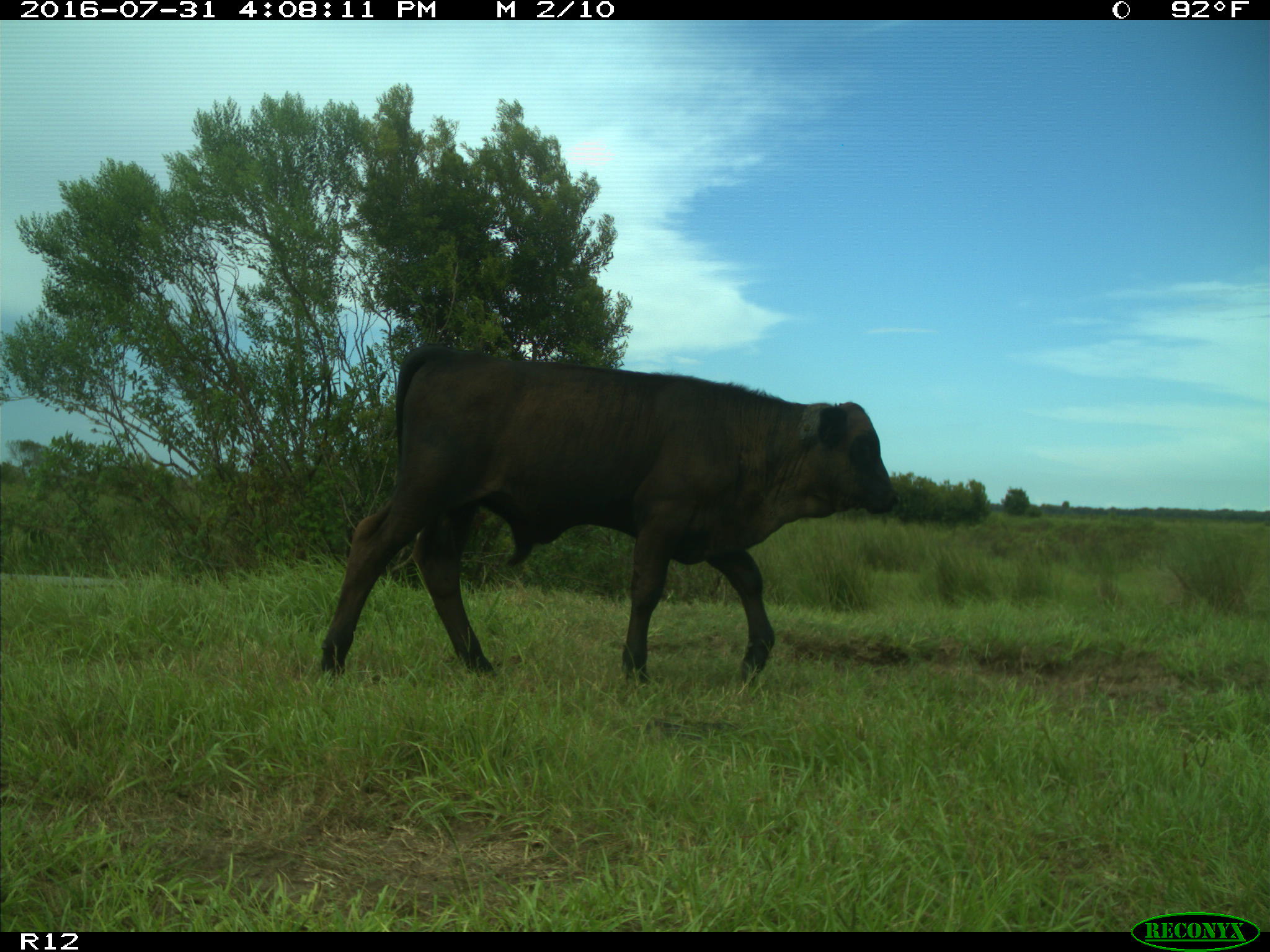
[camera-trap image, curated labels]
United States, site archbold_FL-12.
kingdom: Animalia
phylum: Chordata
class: Mammalia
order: Artiodactyla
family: Bovidae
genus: Bos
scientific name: Bos taurus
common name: domestic cow